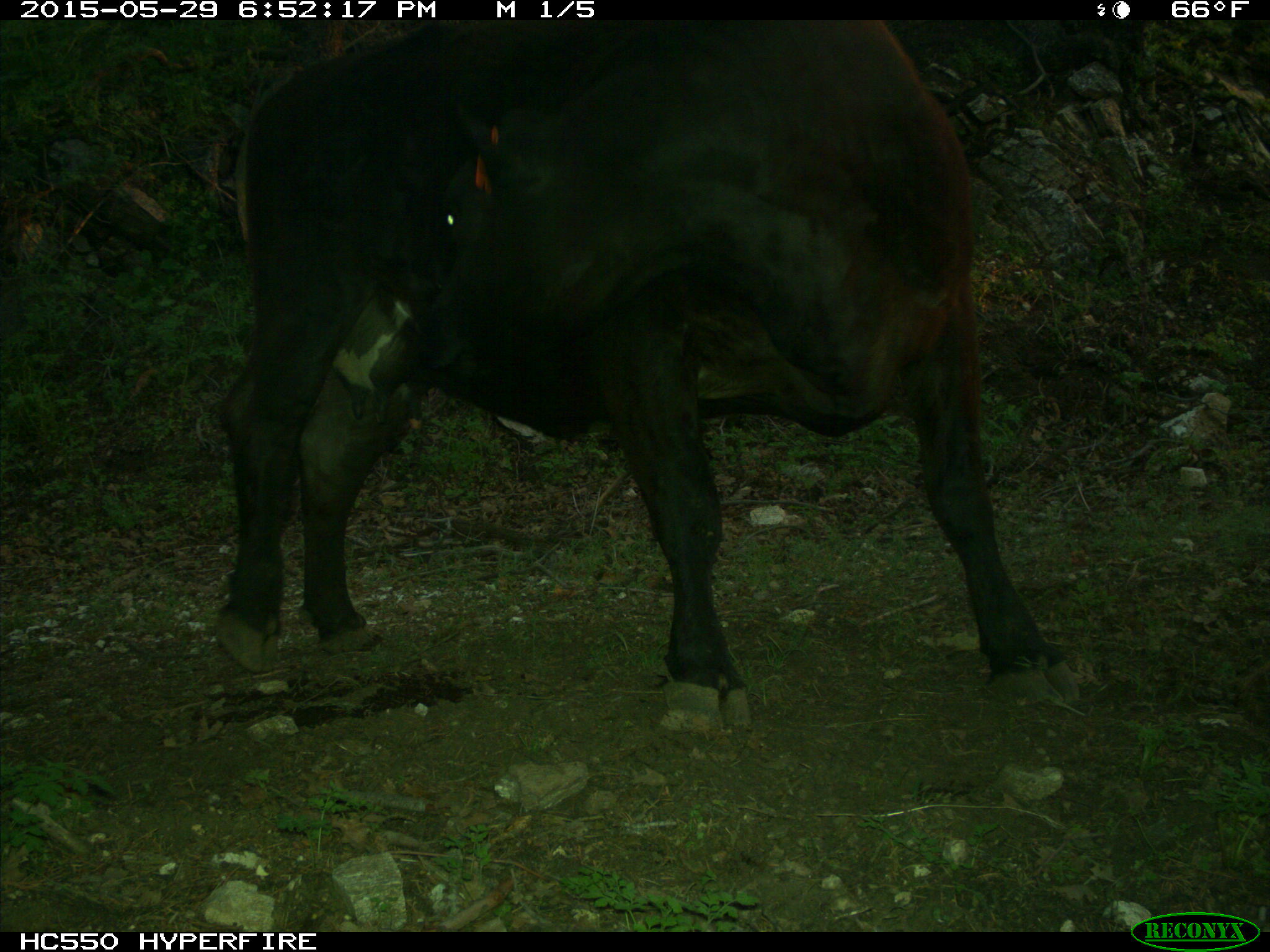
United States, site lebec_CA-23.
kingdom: Animalia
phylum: Chordata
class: Mammalia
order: Artiodactyla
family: Bovidae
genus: Bos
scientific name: Bos taurus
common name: domestic cow